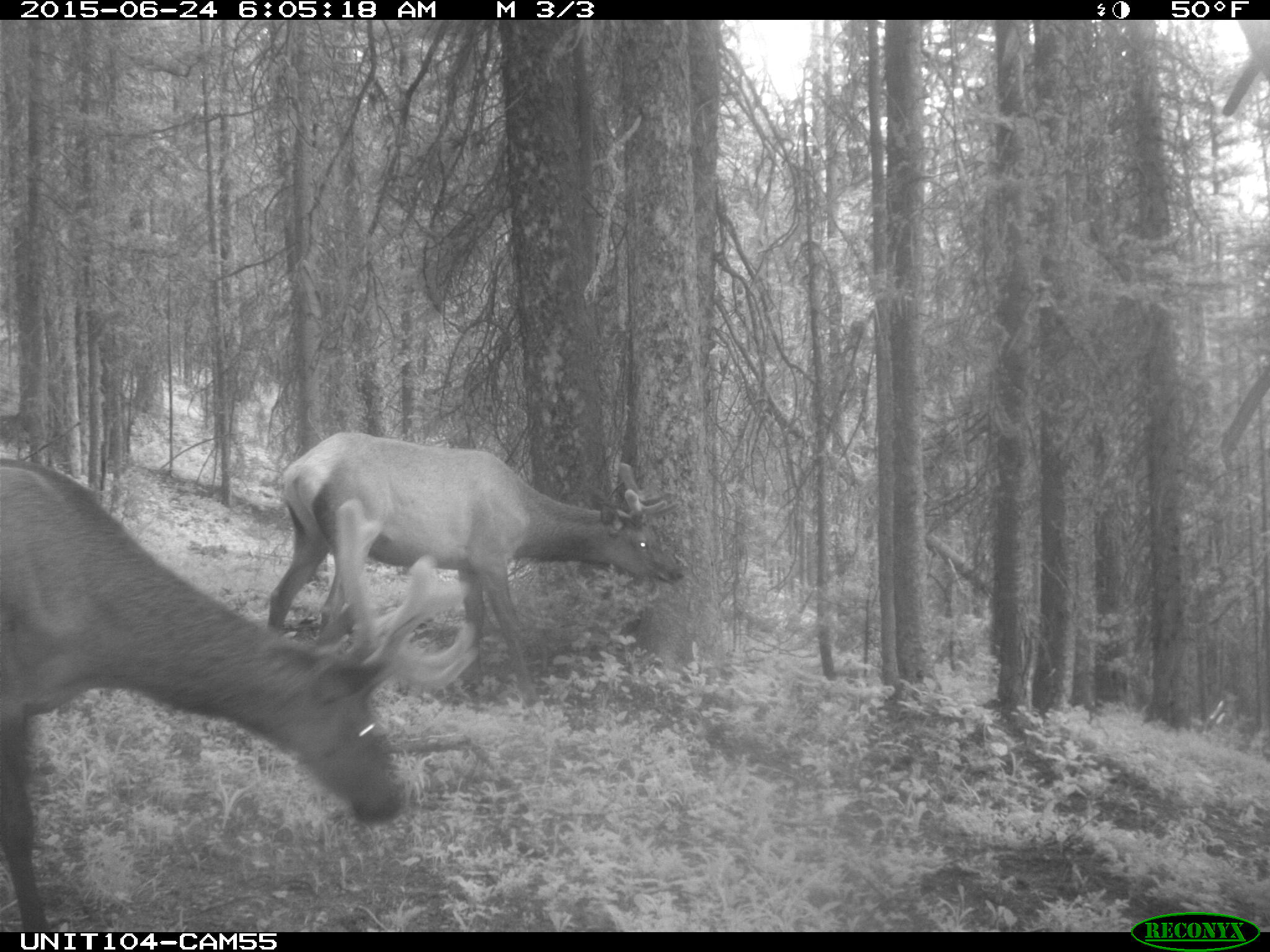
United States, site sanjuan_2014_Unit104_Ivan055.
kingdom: Animalia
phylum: Chordata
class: Mammalia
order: Artiodactyla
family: Cervidae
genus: Cervus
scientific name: Cervus elaphus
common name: red deer